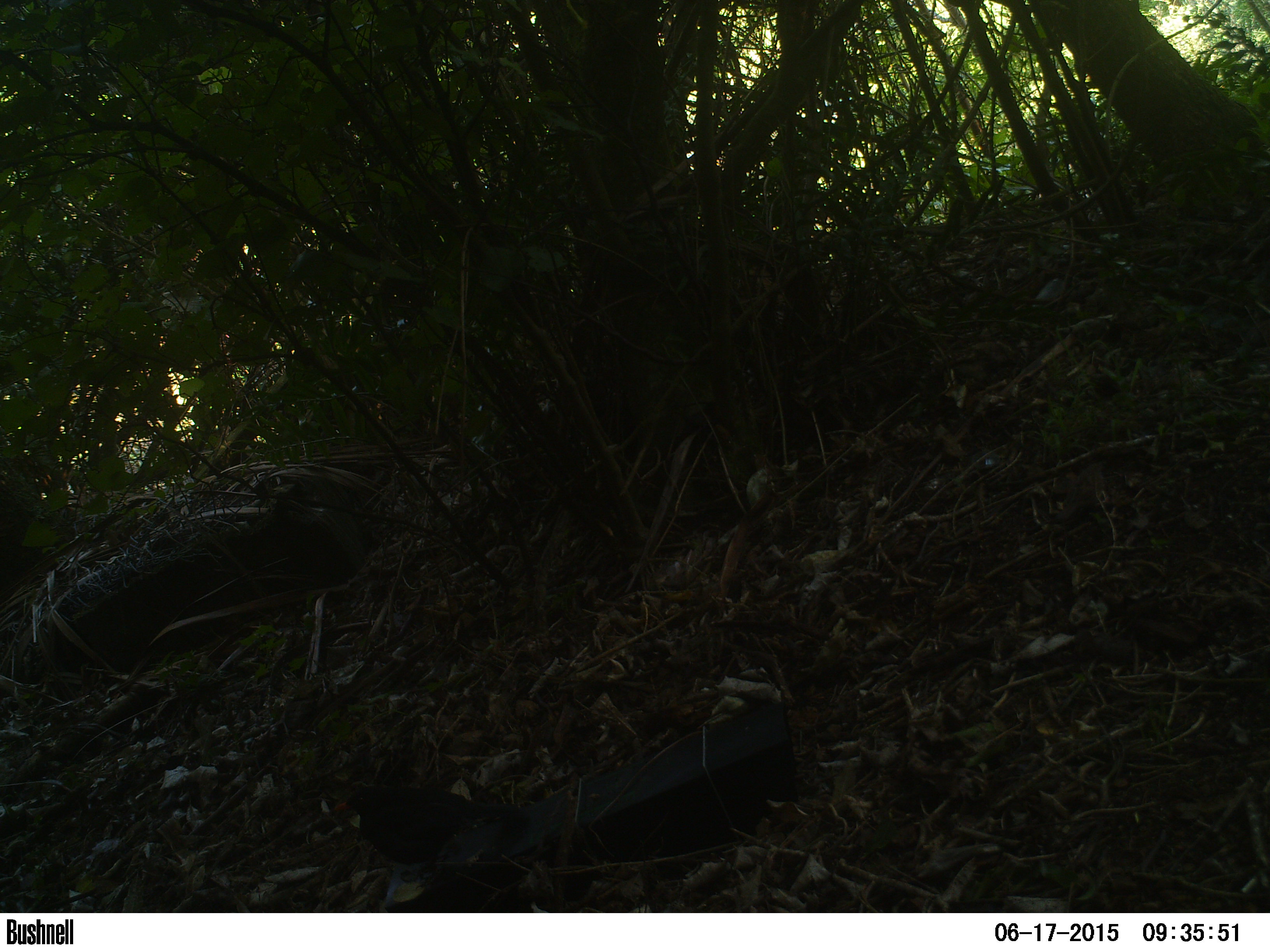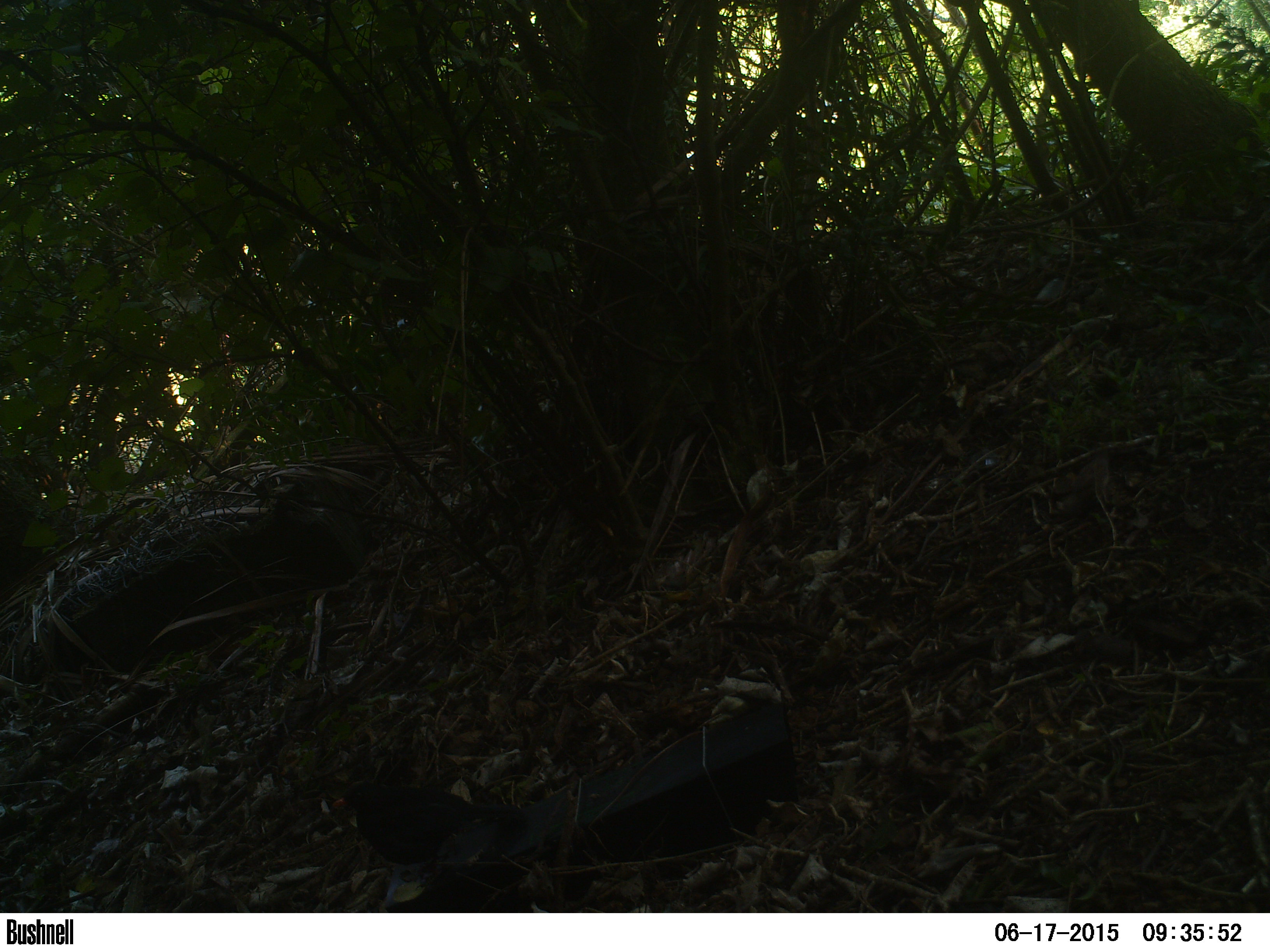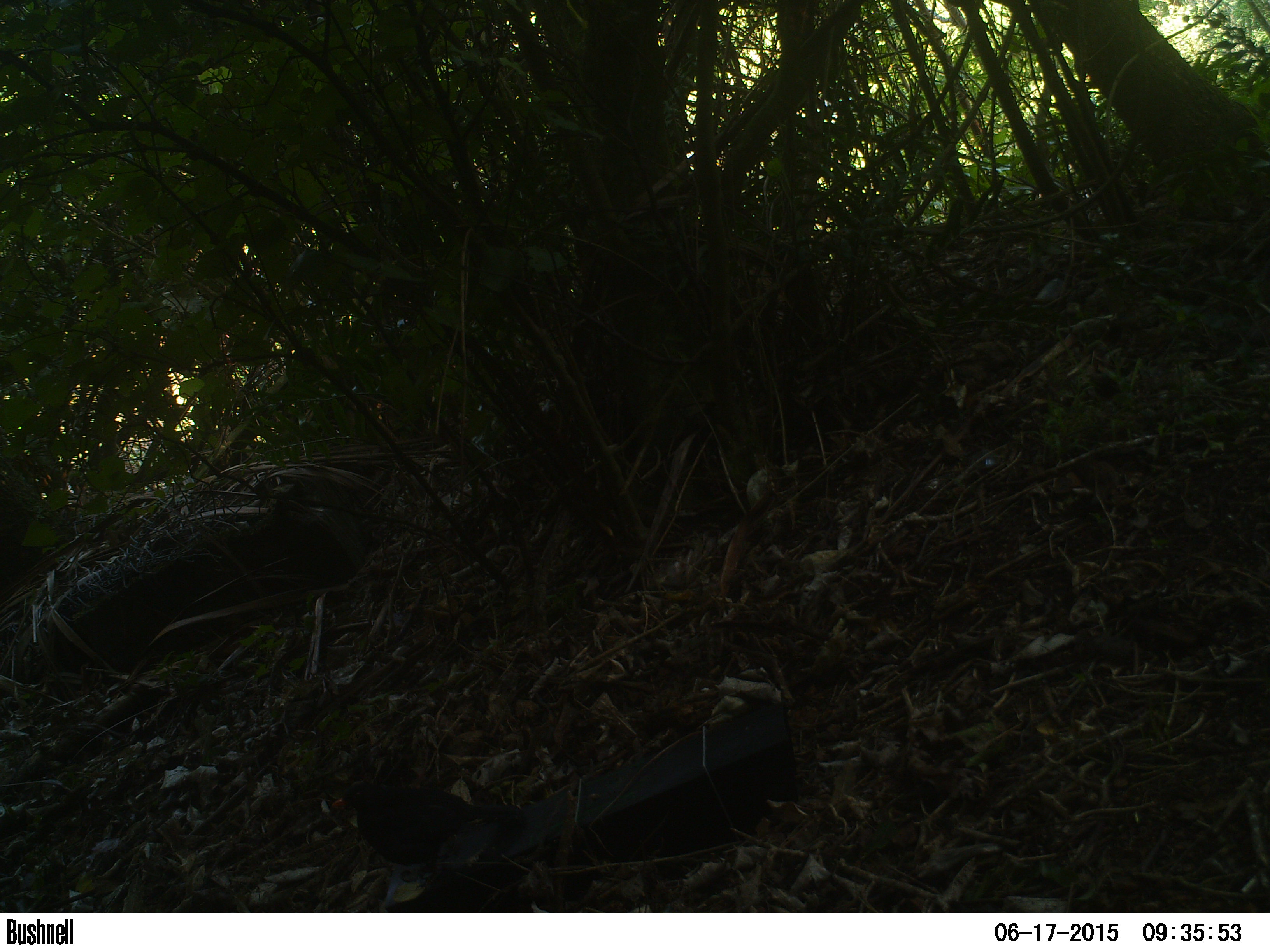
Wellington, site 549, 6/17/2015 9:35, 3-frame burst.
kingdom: Animalia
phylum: Chordata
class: Aves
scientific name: Aves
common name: bird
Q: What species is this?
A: Bird (Aves).